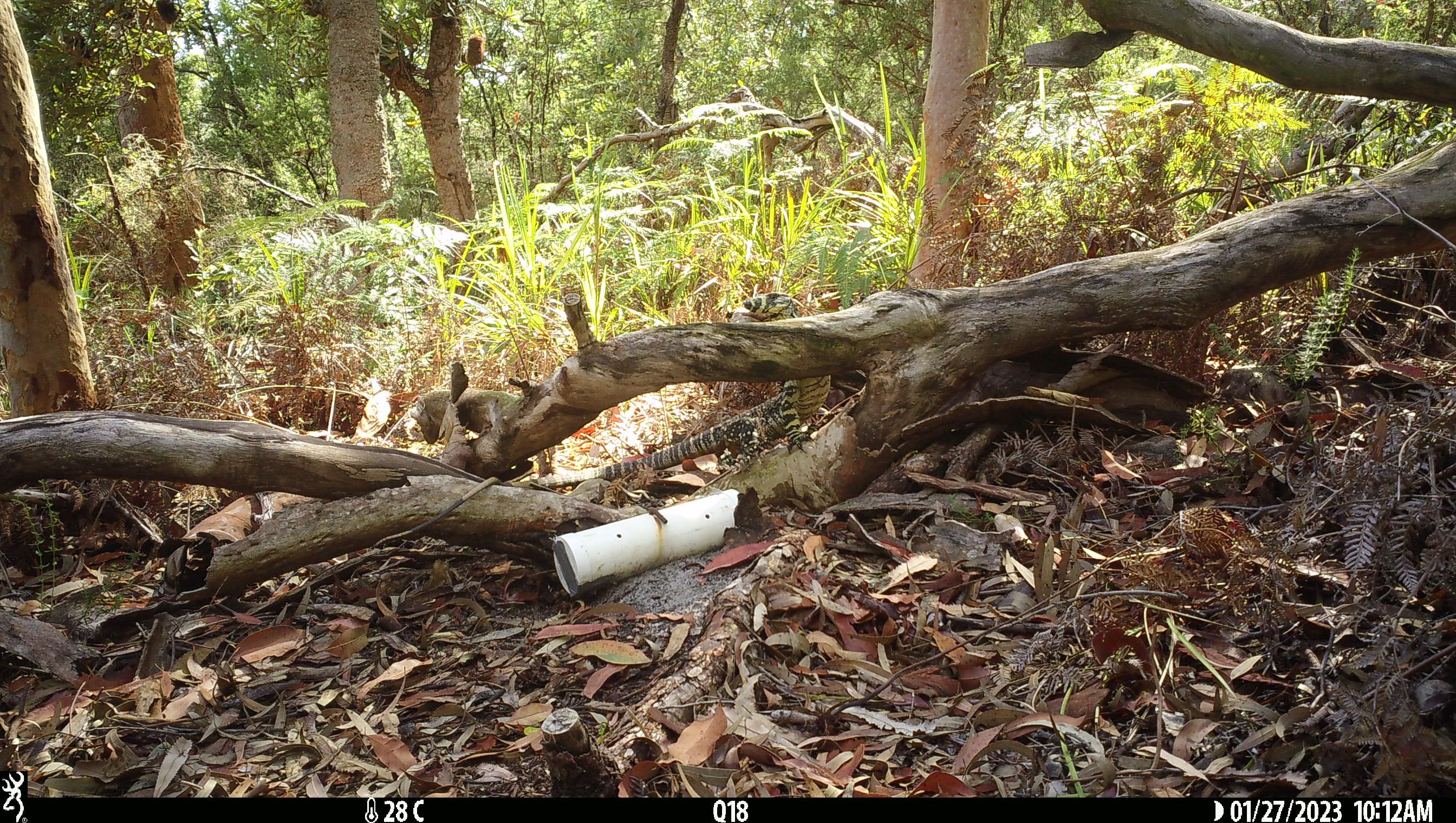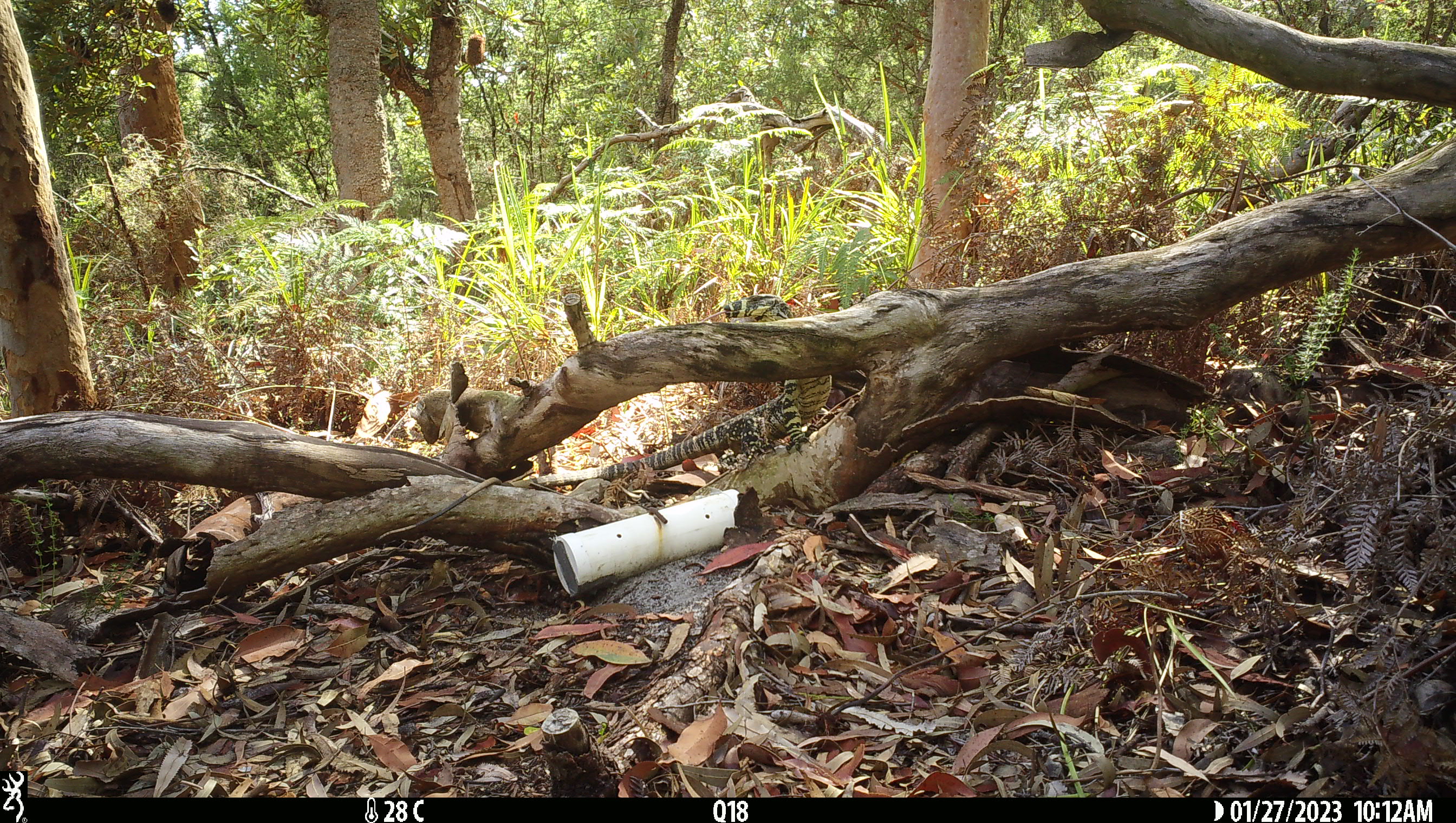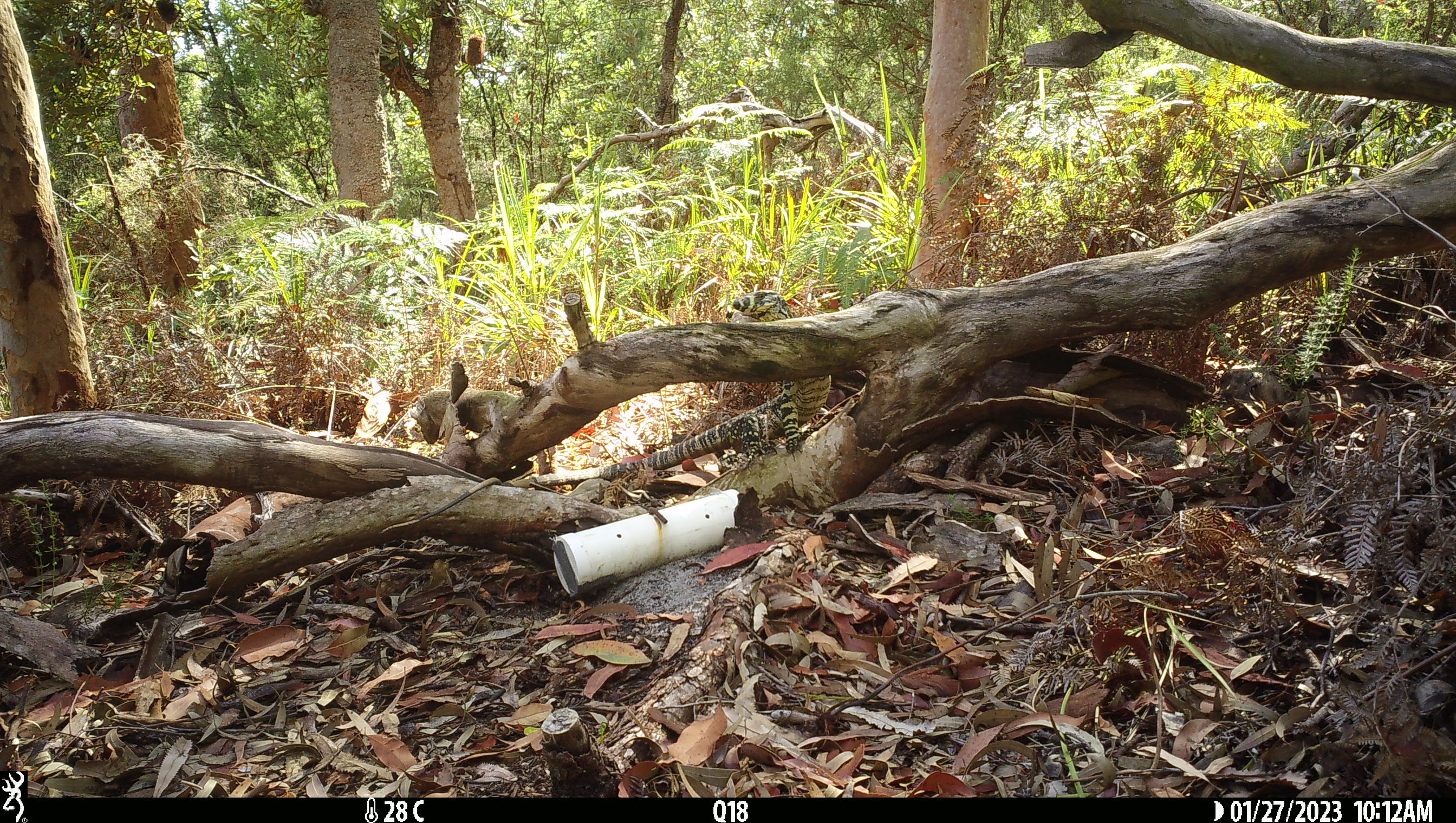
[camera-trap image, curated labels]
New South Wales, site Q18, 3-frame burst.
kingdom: Animalia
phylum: Chordata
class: Reptilia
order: Squamata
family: Varanidae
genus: Varanus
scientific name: Varanus varius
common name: lace monitor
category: goanna